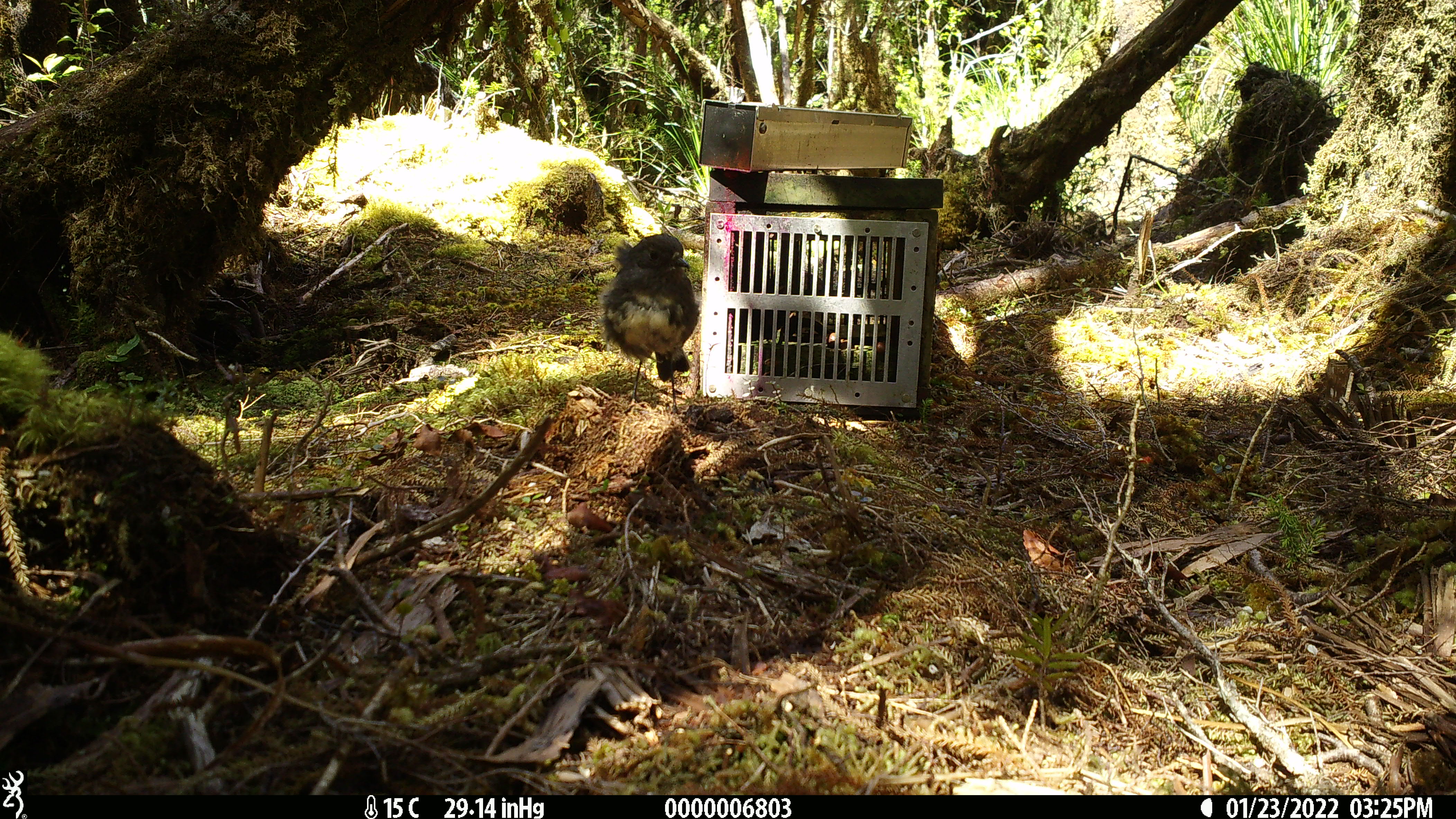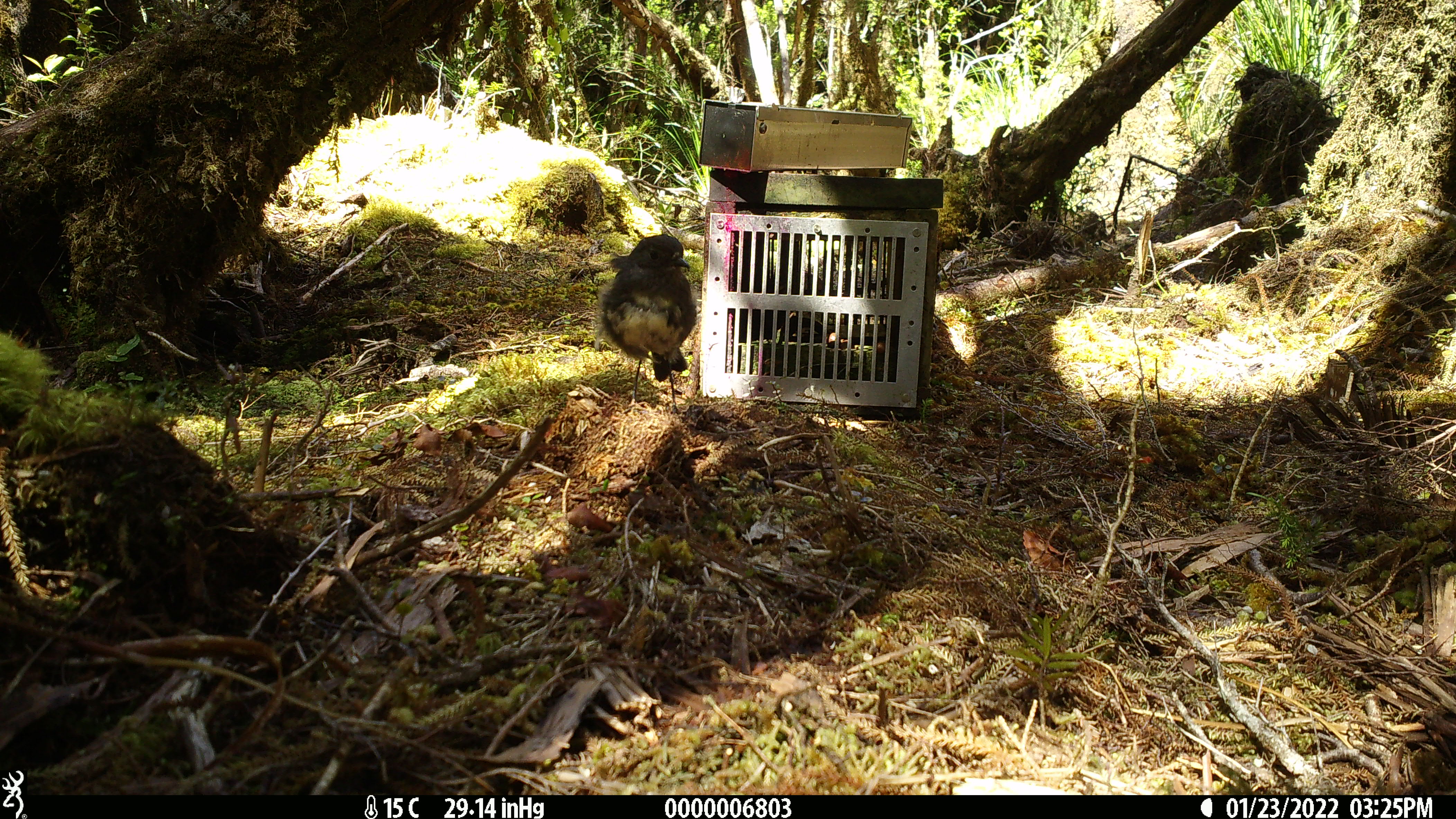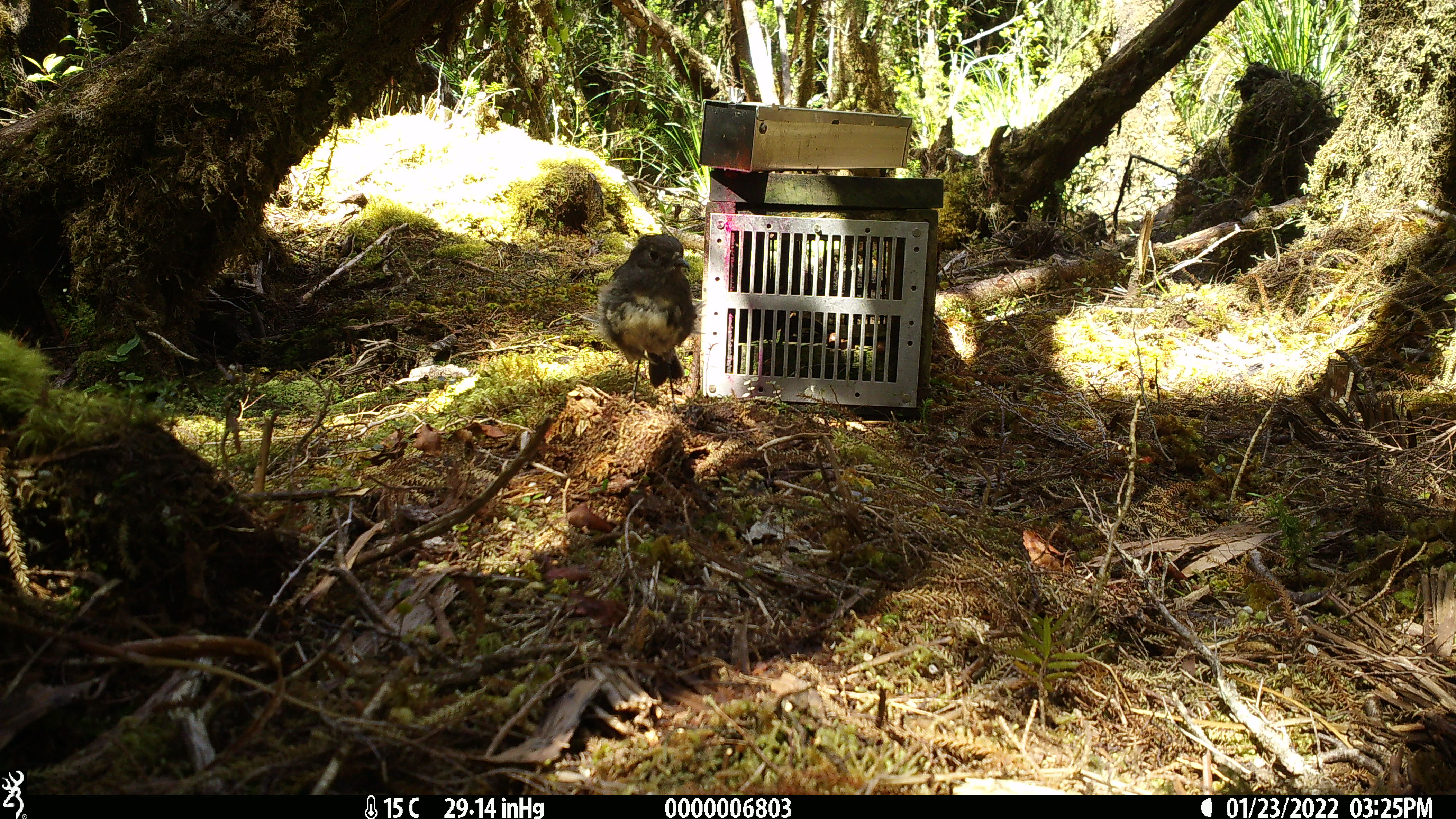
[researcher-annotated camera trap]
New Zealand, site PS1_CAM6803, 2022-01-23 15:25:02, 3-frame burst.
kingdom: Animalia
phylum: Chordata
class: Aves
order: Passeriformes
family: Petroicidae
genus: Petroica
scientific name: Petroica australis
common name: new zealand robin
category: robin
Robin (new zealand robin) (Petroica australis).